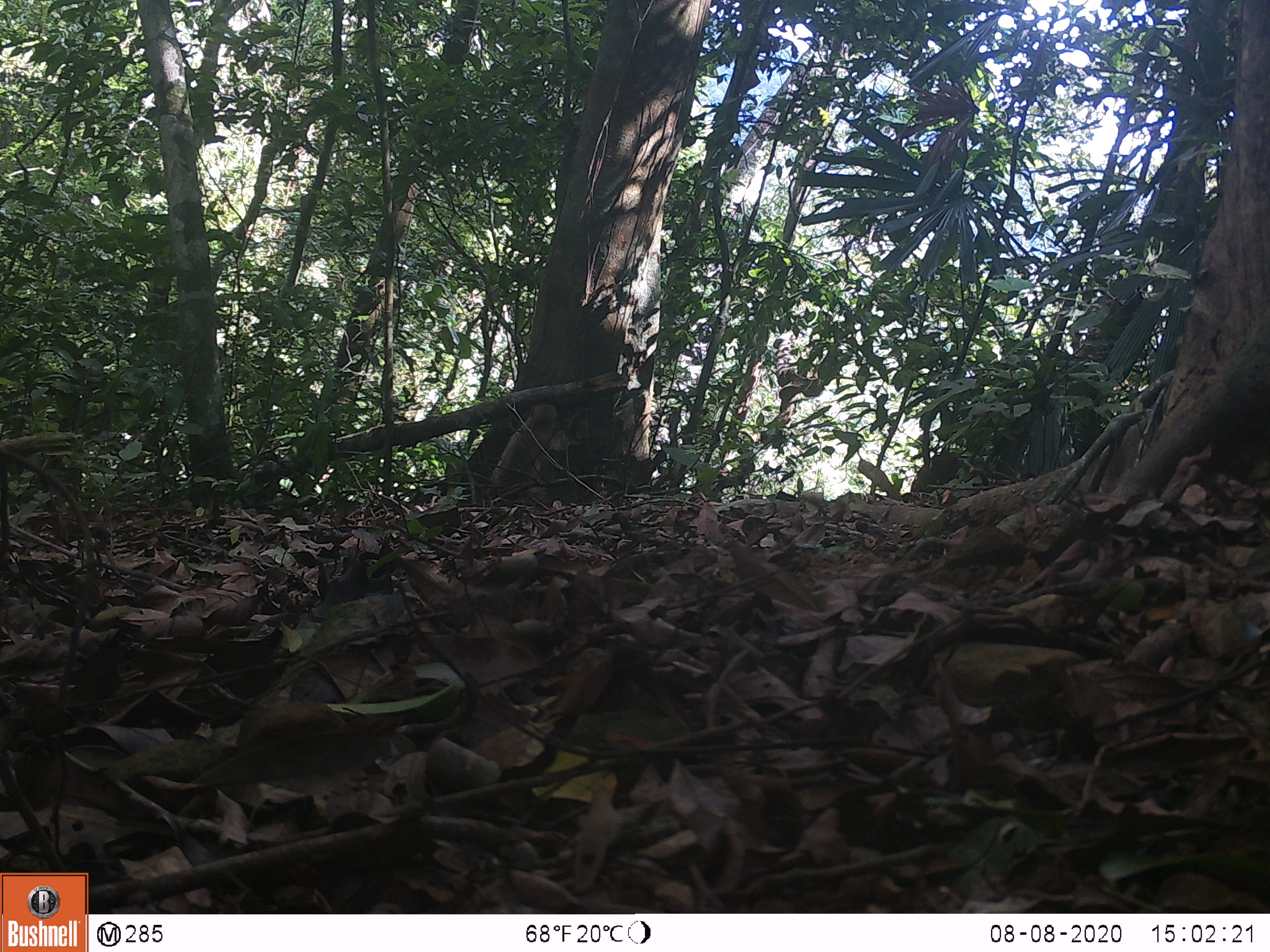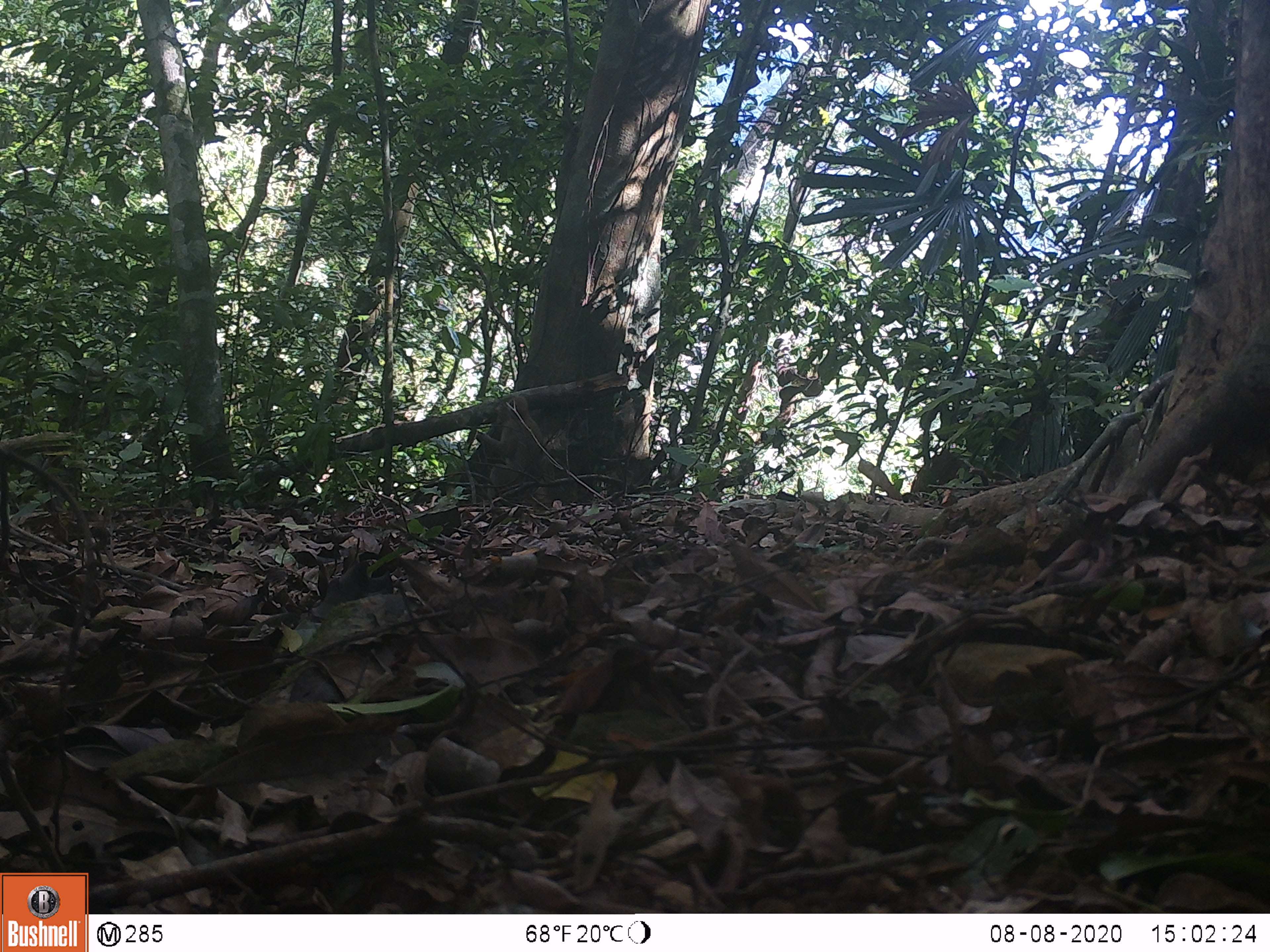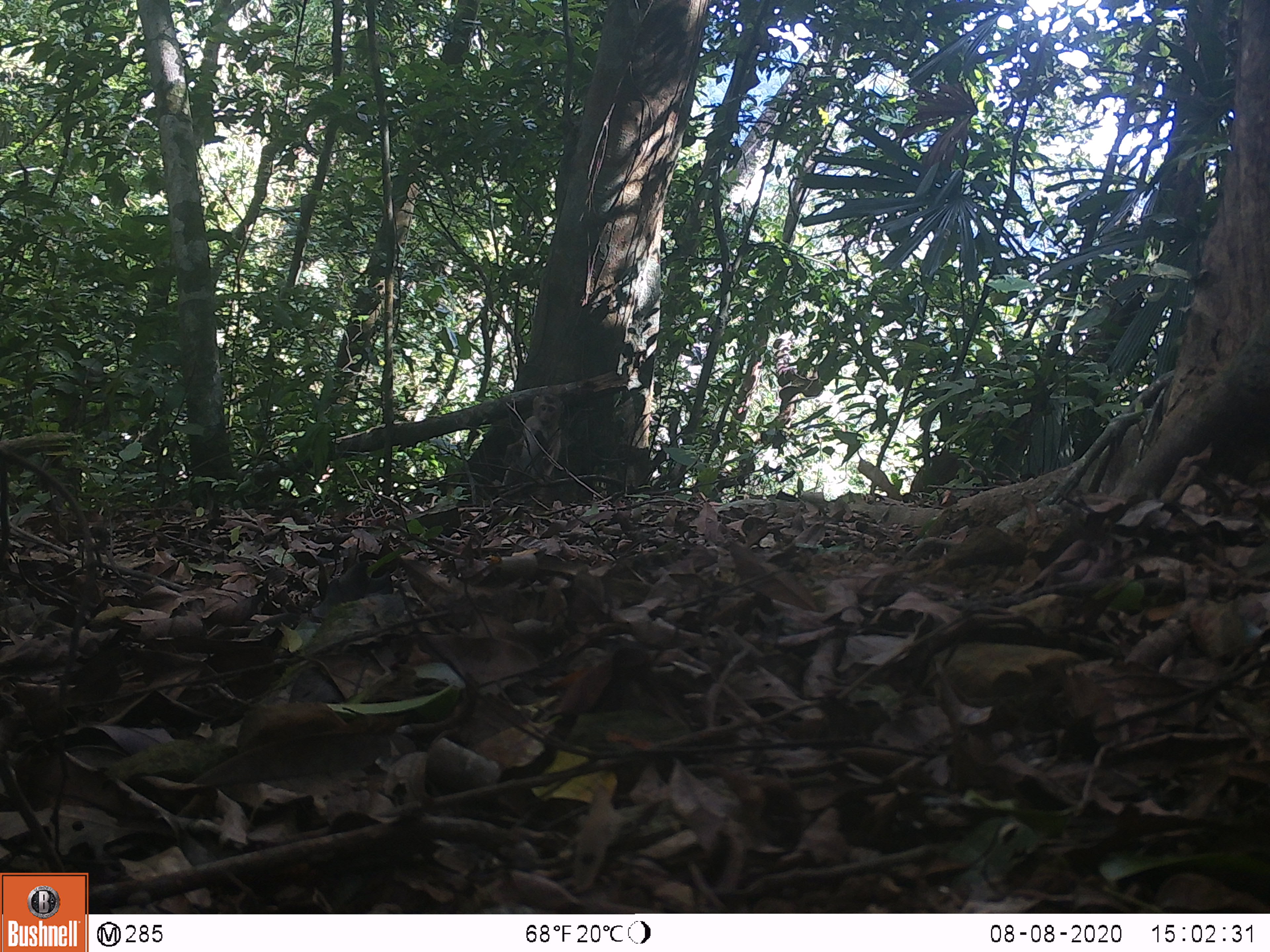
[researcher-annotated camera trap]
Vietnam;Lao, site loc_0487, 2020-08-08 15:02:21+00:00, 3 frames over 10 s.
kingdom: Animalia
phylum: Chordata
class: Mammalia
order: Primates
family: Cercopithecidae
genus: Macaca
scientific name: Macaca nemestrina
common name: pig-tailed macaque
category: pig tailed macaque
Pig tailed macaque (pig-tailed macaque) (Macaca nemestrina). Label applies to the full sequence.